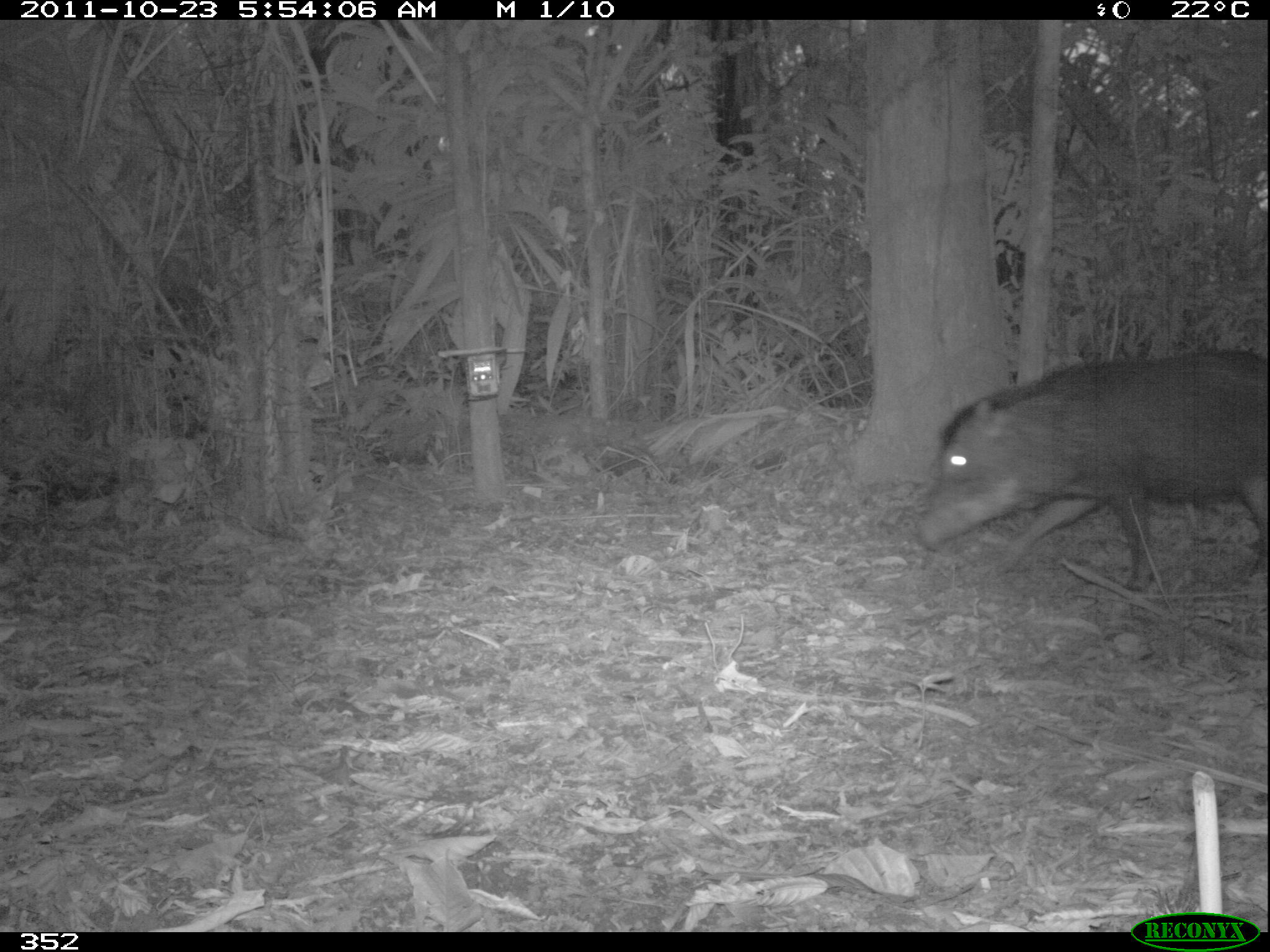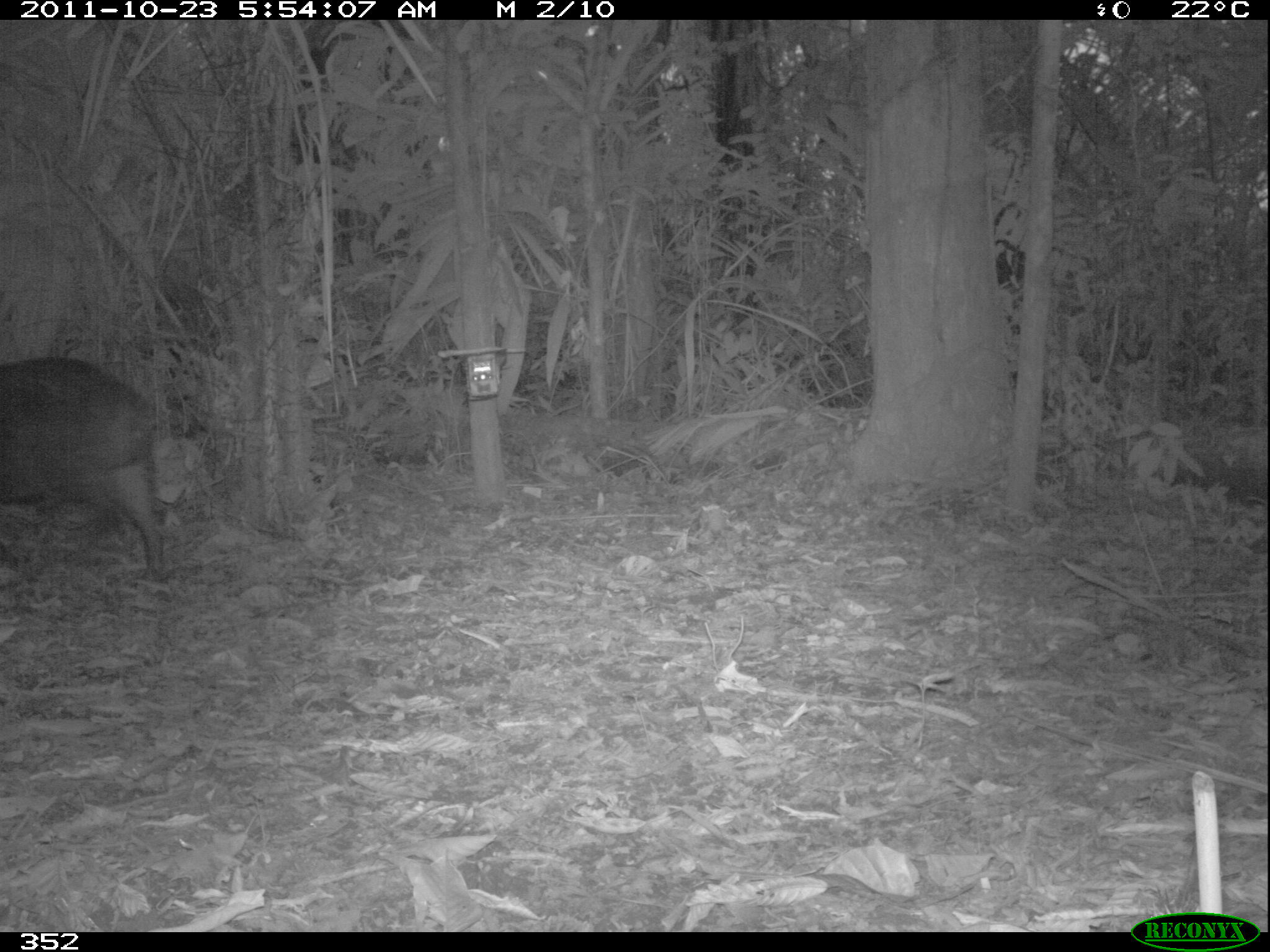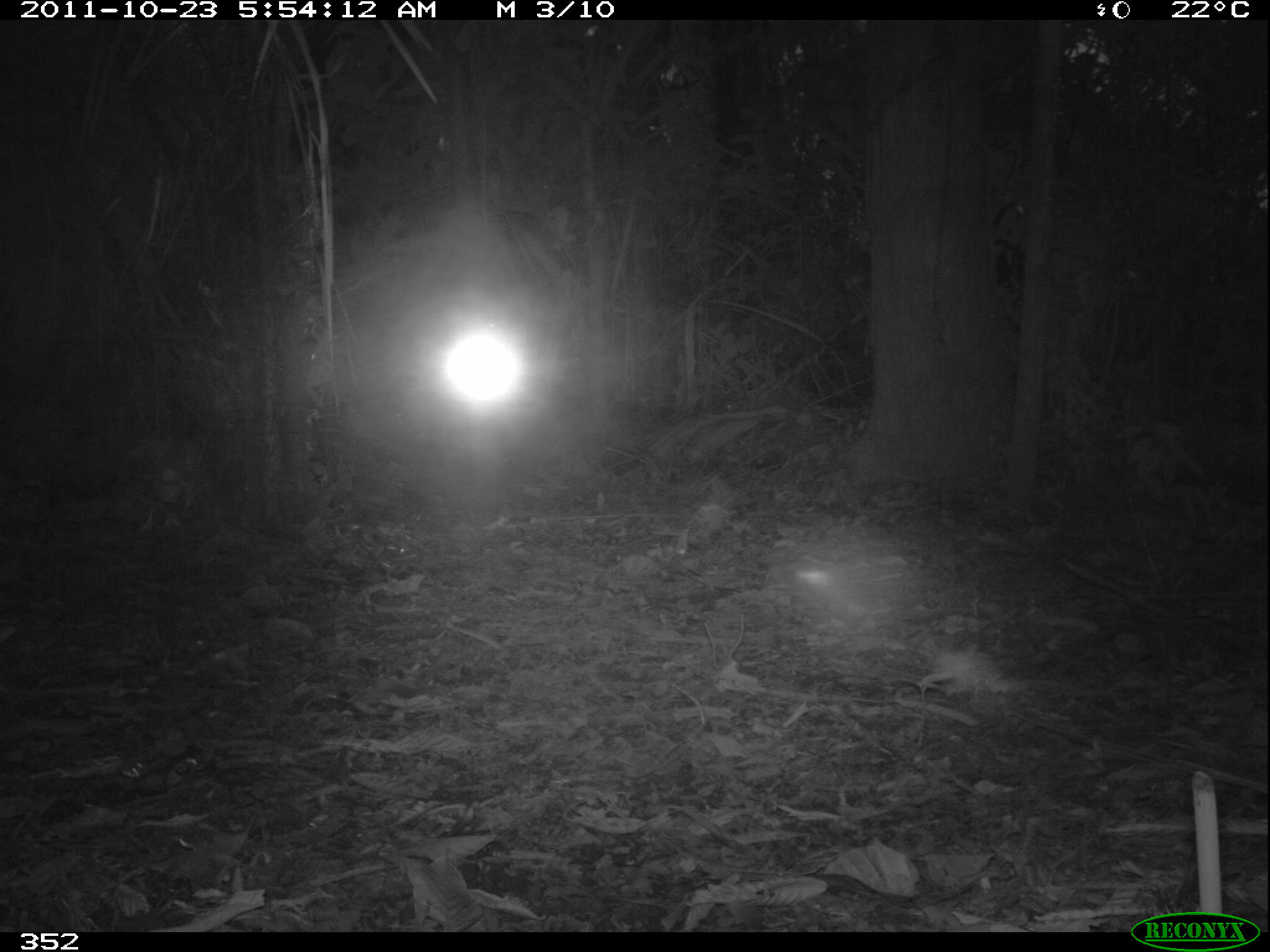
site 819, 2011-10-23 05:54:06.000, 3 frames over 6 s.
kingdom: Animalia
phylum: Chordata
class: Mammalia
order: Artiodactyla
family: Tayassuidae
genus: Tayassu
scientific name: Tayassu pecari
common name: white-lipped peccary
Tayassu pecari (white-lipped peccary).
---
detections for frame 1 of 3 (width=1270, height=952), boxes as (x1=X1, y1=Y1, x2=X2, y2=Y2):
tayassu pecari: (x1=911, y1=345, x2=1264, y2=588)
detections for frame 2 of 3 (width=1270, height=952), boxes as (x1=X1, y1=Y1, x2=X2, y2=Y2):
tayassu pecari: (x1=0, y1=355, x2=162, y2=580)